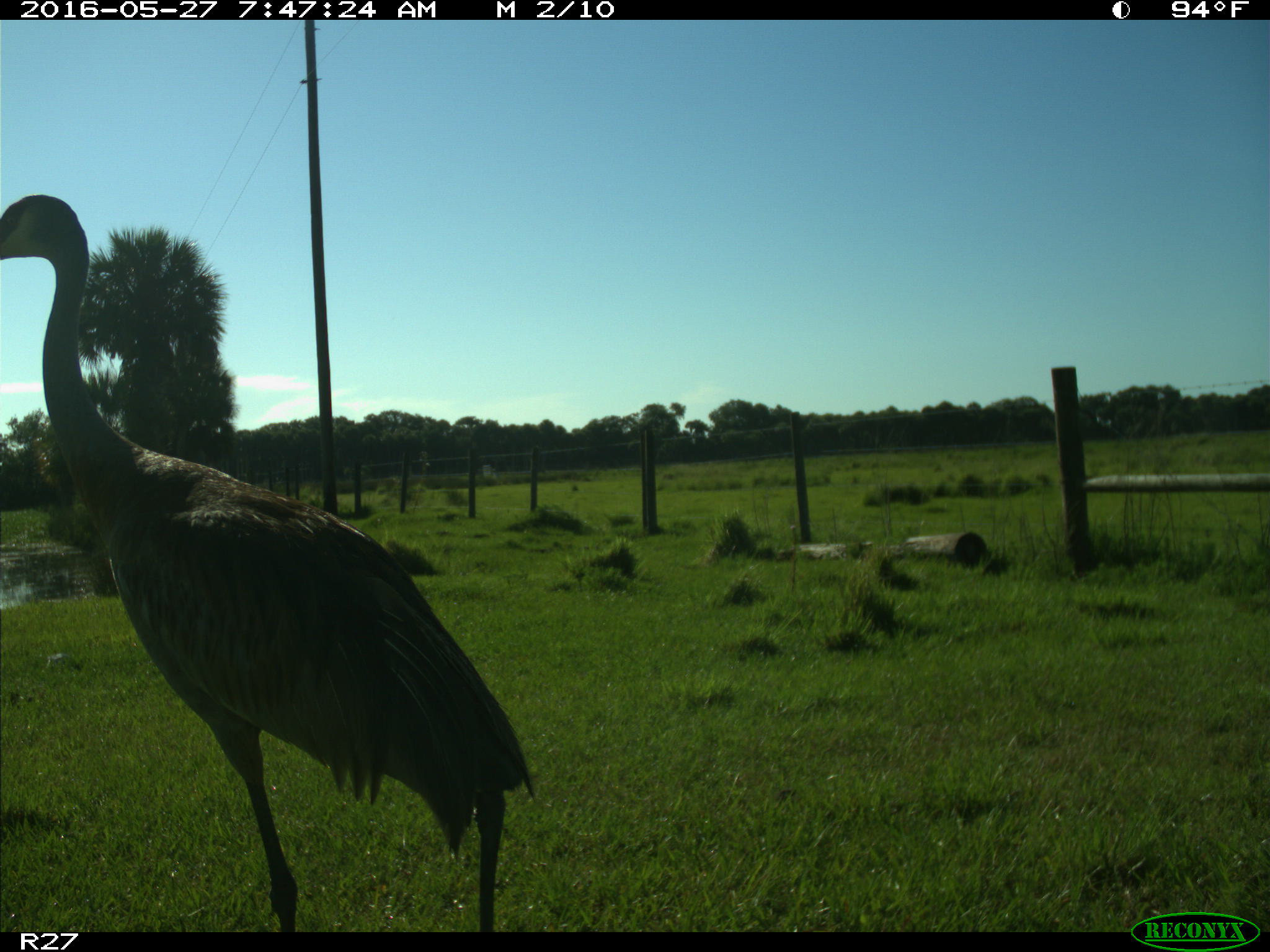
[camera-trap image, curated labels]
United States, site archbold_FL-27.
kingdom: Animalia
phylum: Chordata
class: Aves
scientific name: Aves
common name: birds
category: unidentified bird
Unidentified bird (birds) (Aves).